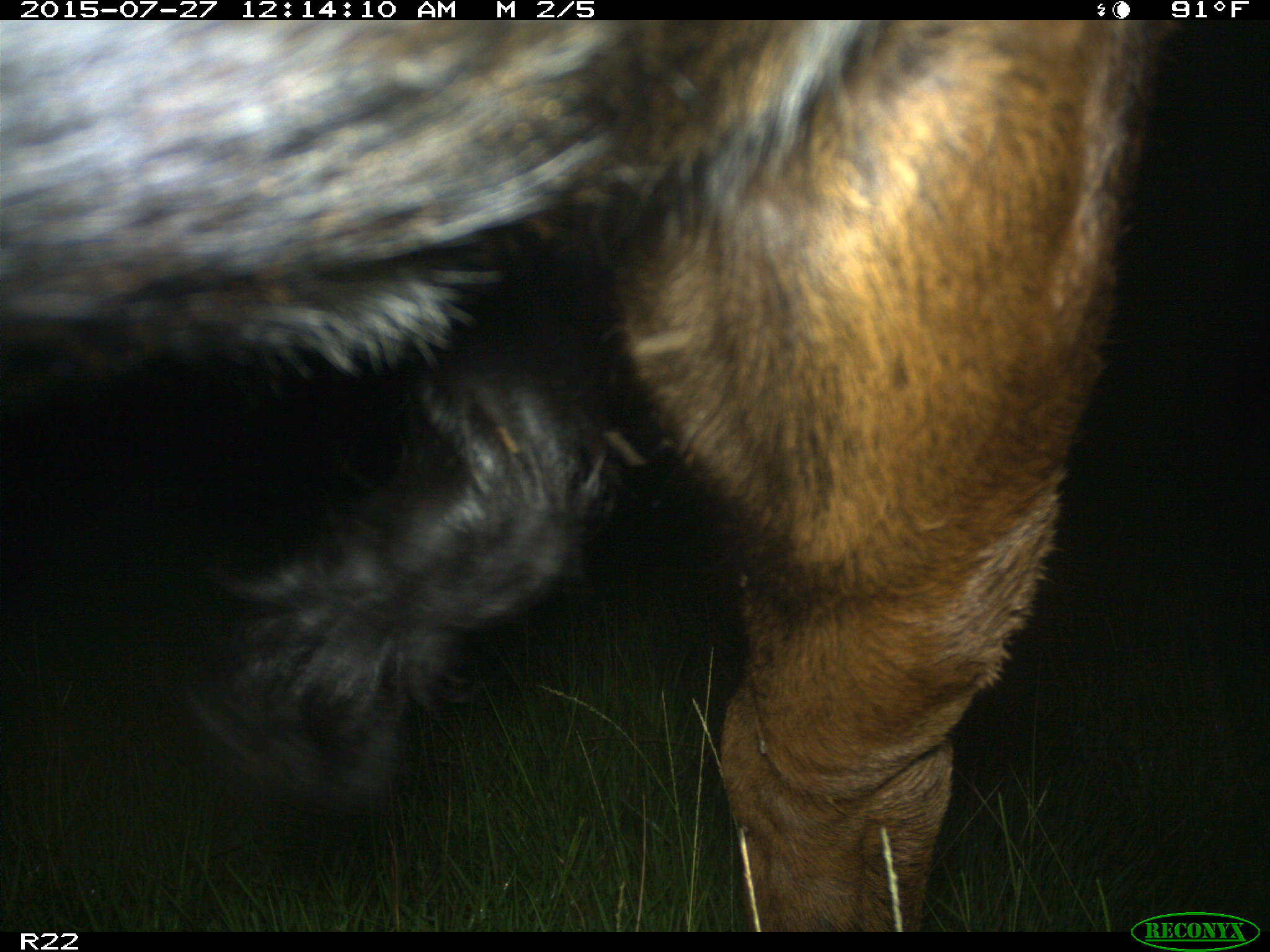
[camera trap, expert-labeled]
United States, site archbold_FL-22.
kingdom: Animalia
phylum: Chordata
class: Mammalia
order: Artiodactyla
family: Bovidae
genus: Bos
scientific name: Bos taurus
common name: domestic cow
Bos taurus (domestic cow).